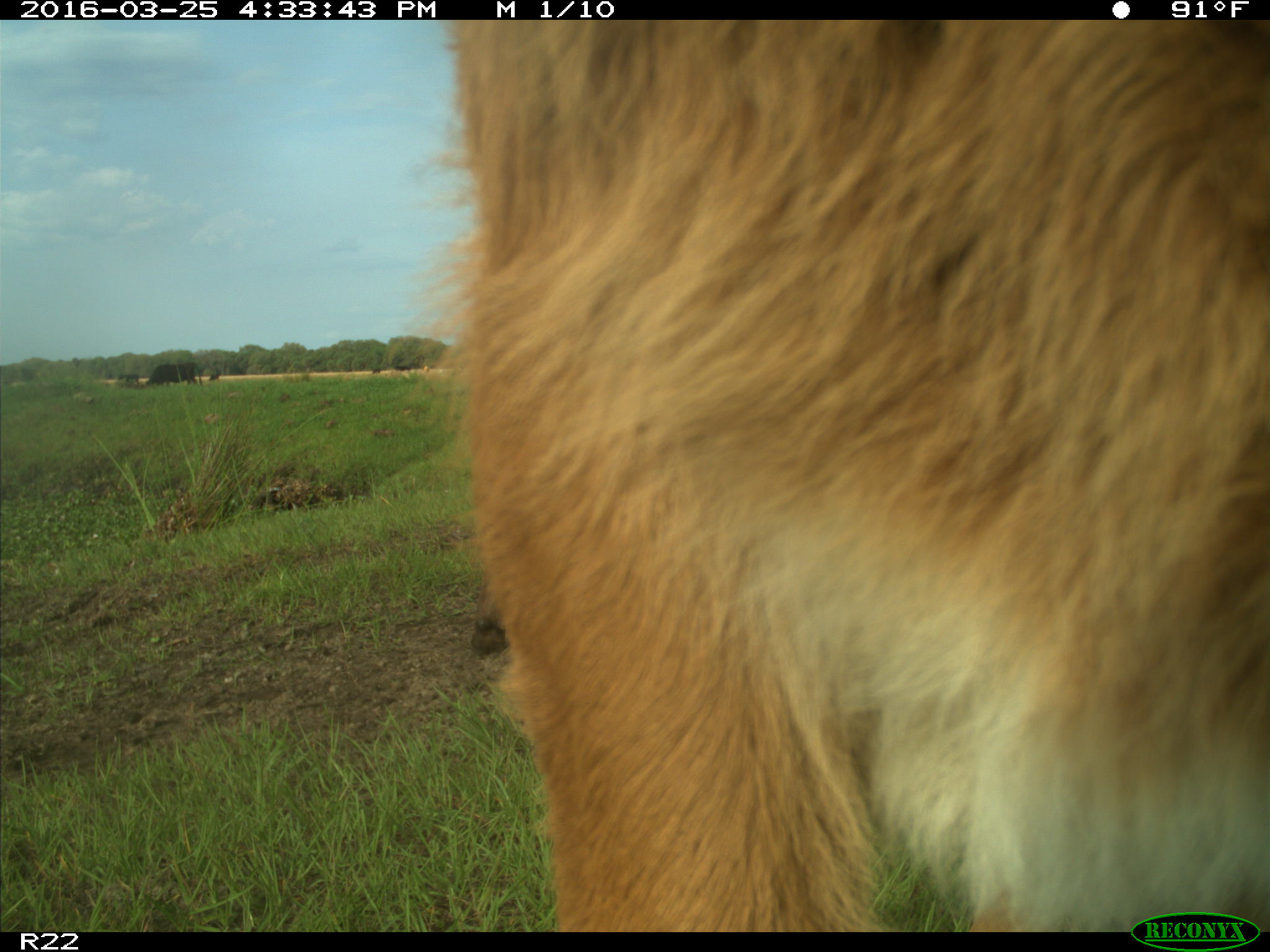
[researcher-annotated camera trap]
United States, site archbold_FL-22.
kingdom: Animalia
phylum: Chordata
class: Mammalia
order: Artiodactyla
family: Bovidae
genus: Bos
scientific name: Bos taurus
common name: domestic cow